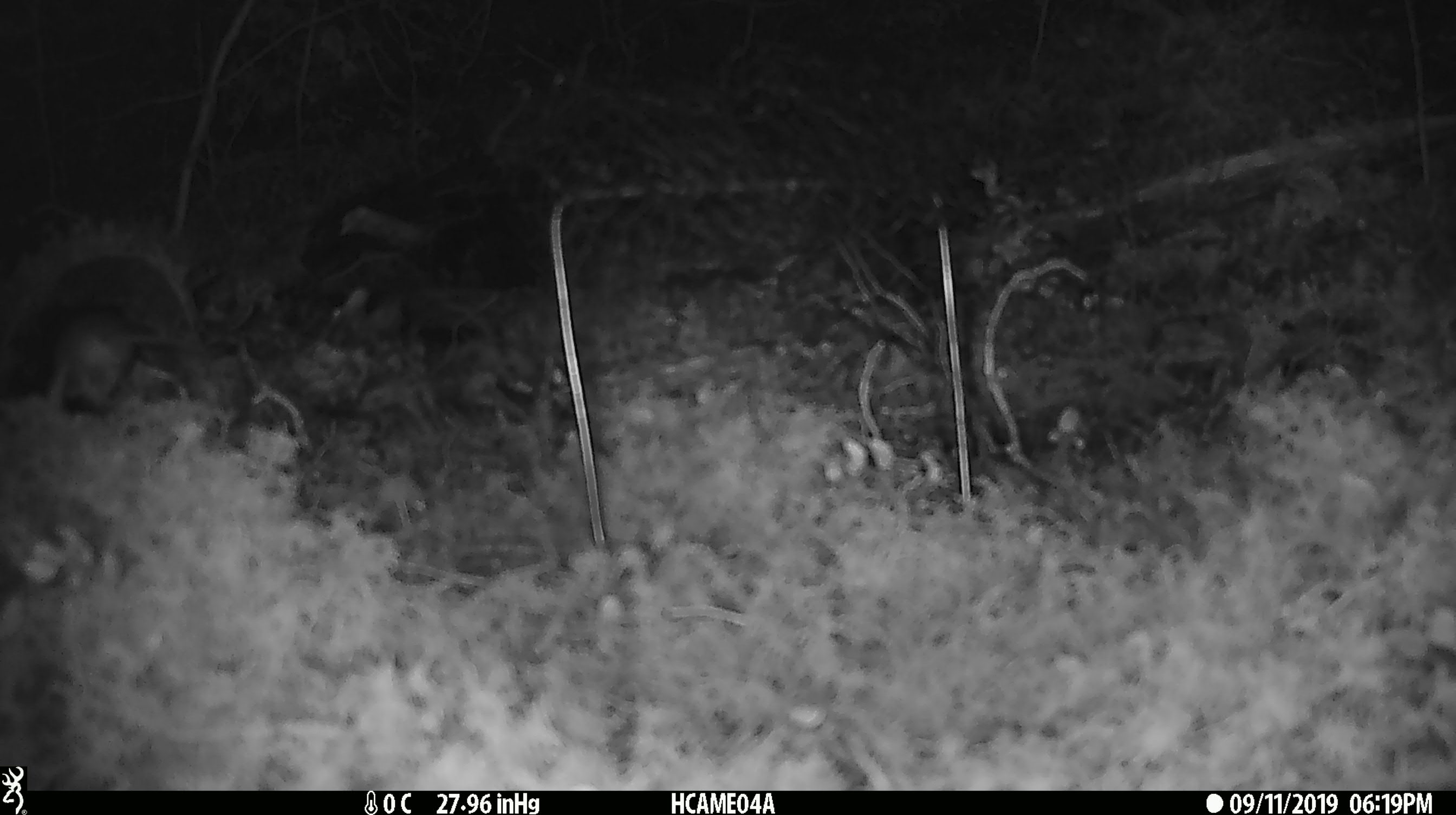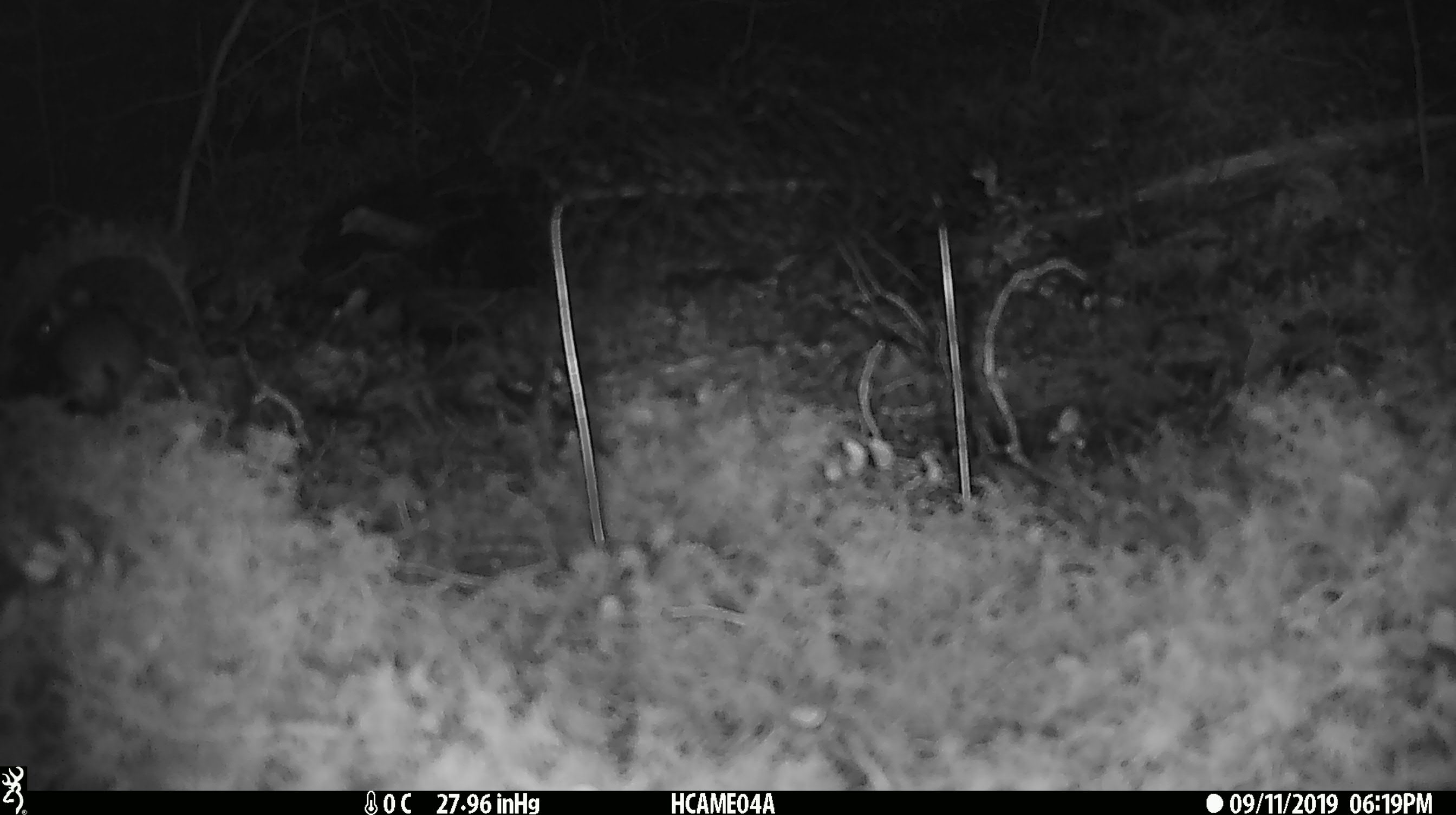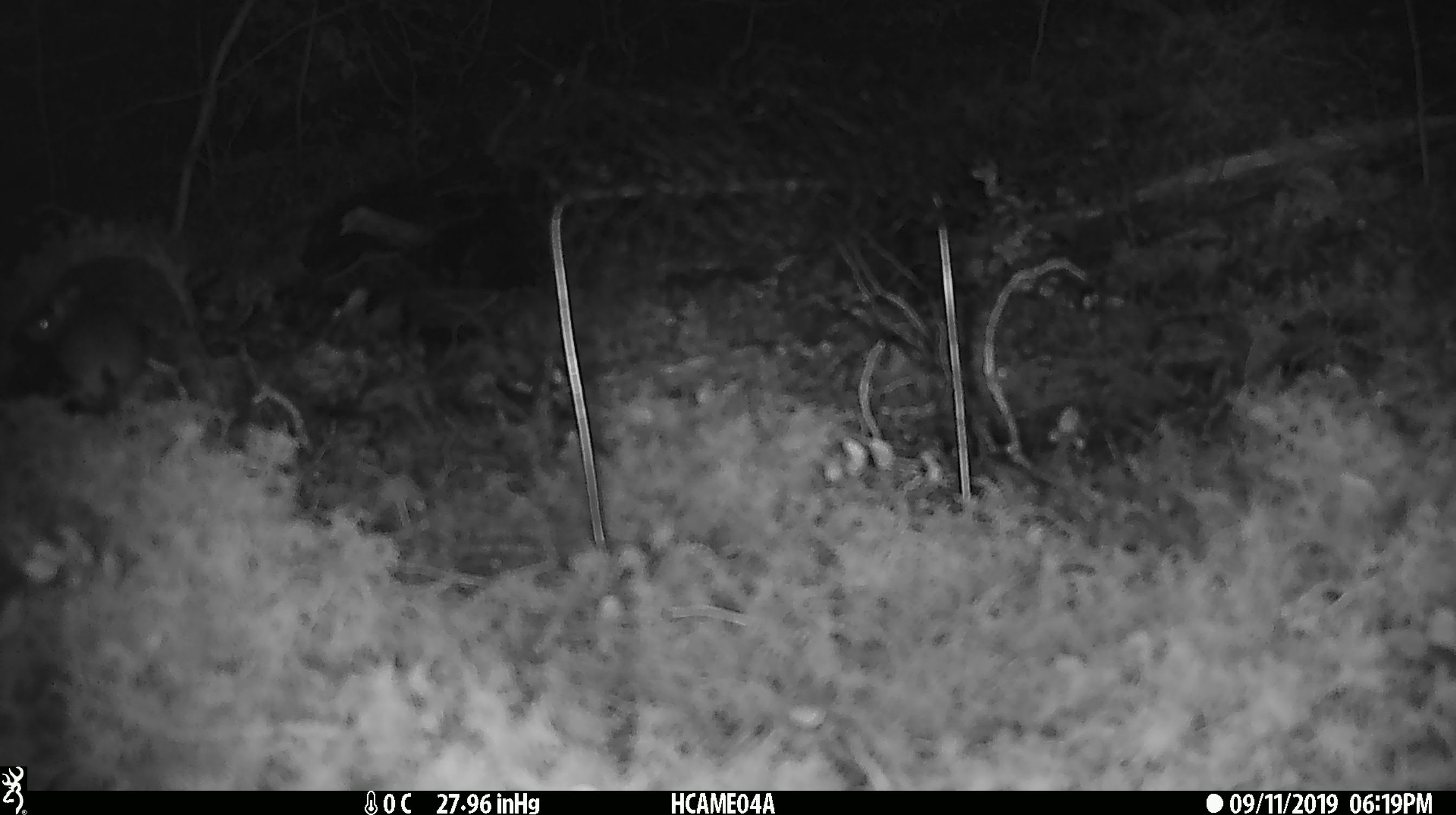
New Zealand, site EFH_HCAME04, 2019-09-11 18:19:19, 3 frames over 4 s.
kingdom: Animalia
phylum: Chordata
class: Mammalia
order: Rodentia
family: Muridae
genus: Mus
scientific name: Mus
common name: mouse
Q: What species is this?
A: Mouse (Mus).